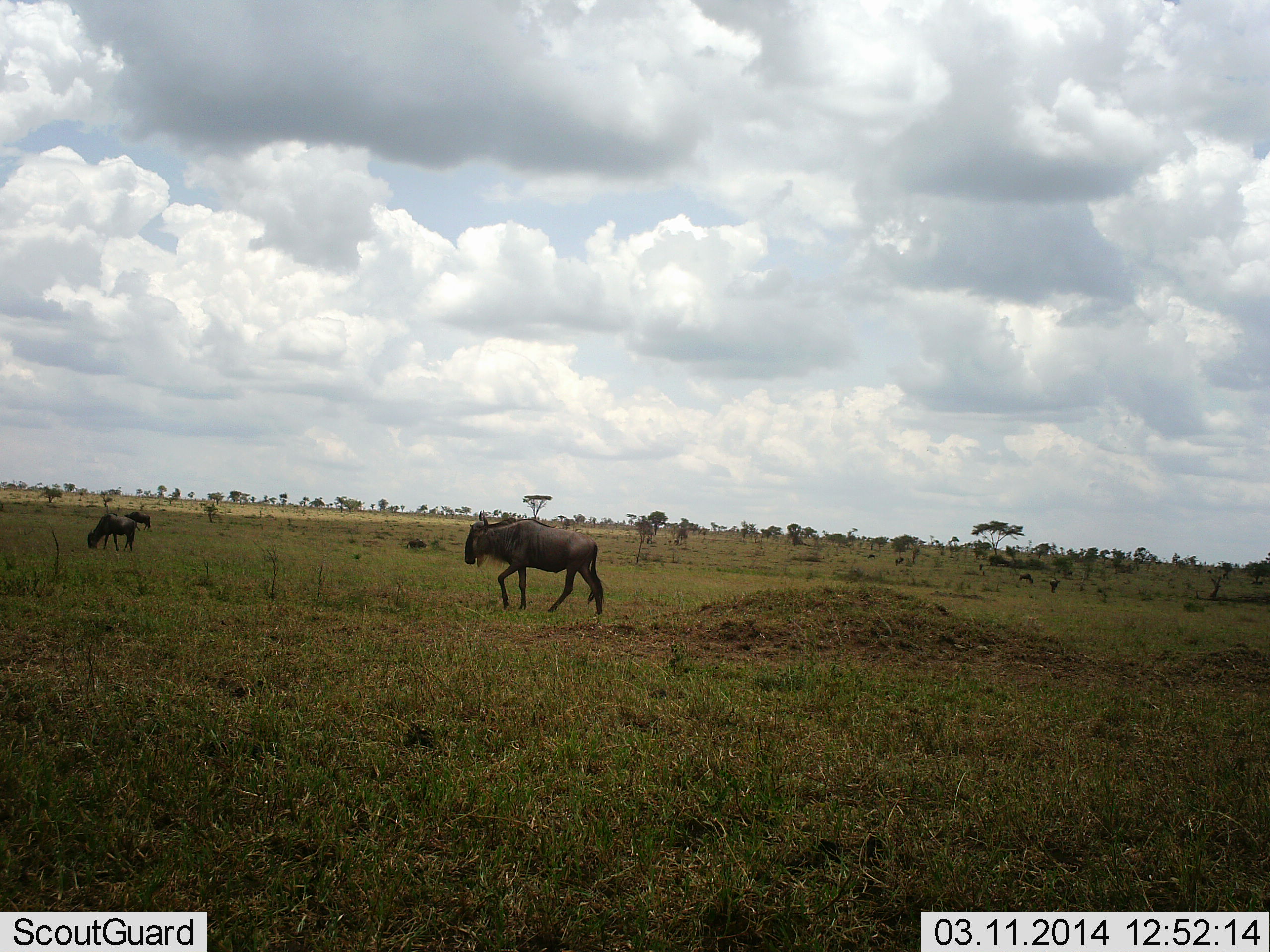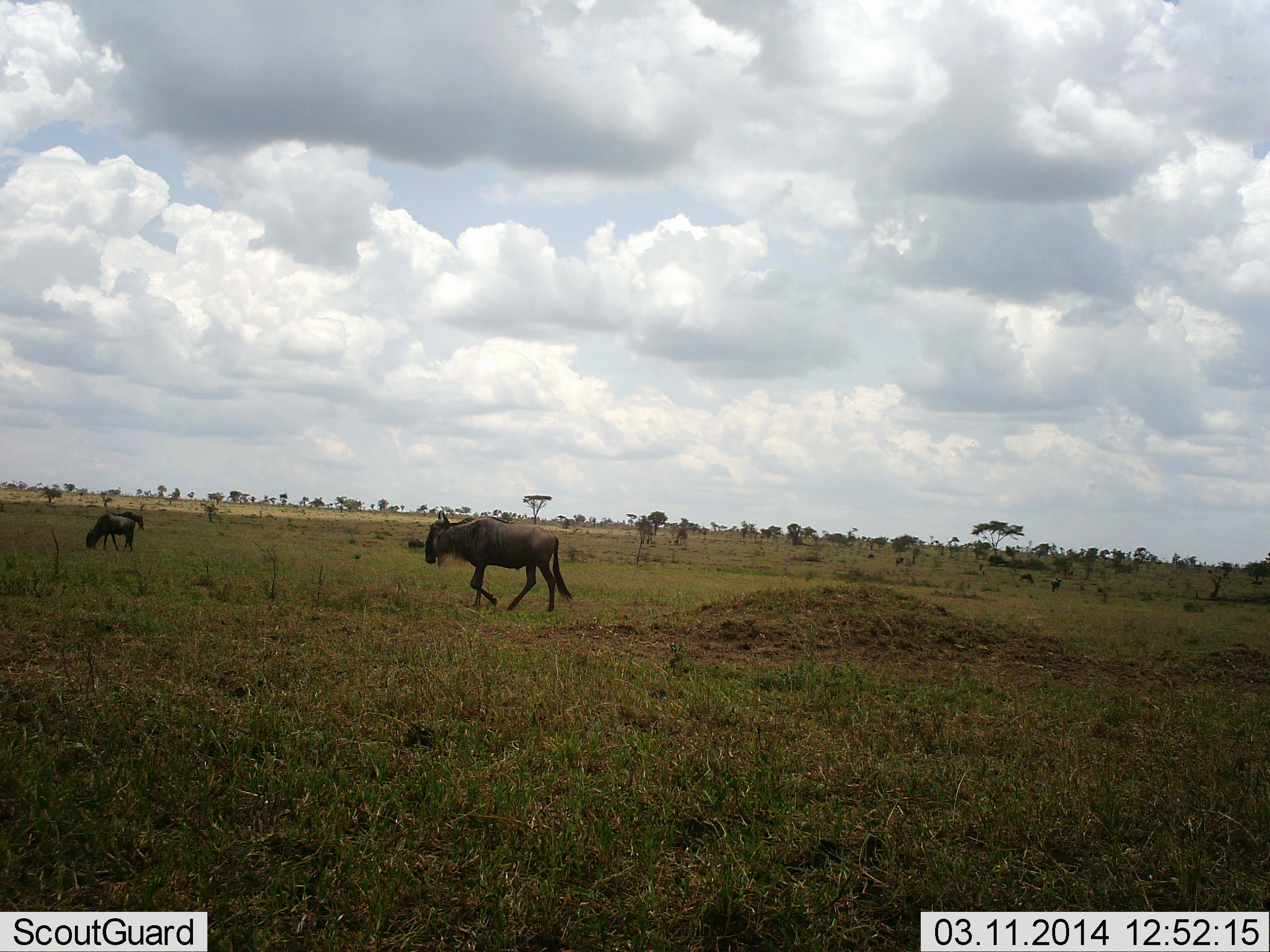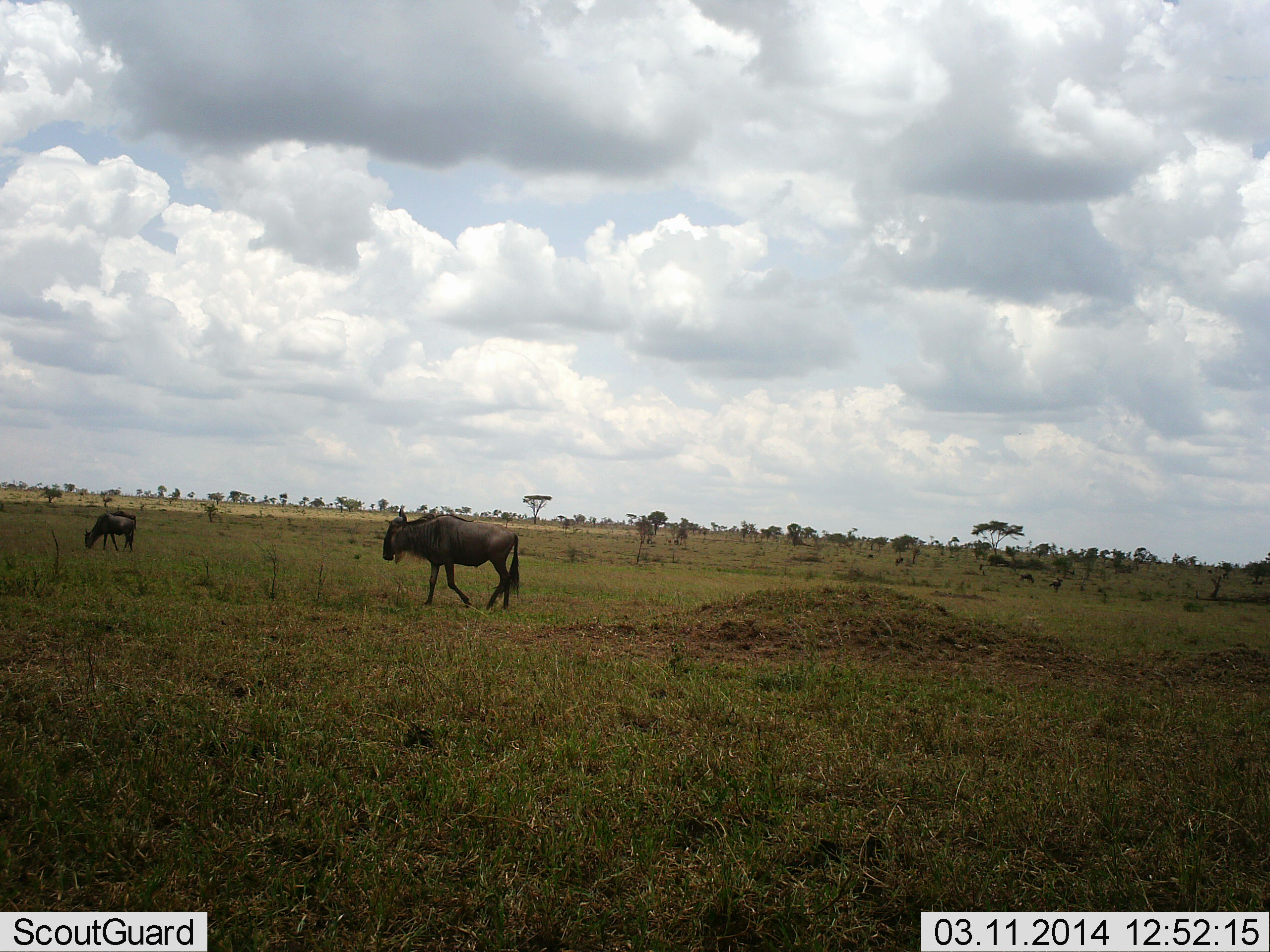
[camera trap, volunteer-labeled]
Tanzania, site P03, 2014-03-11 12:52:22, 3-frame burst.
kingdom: Animalia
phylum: Chordata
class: Mammalia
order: Artiodactyla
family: Bovidae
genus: Connochaetes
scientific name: Connochaetes taurinus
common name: blue wildebeest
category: wildebeest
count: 3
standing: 10%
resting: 0%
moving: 90%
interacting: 0%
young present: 0%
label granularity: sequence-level